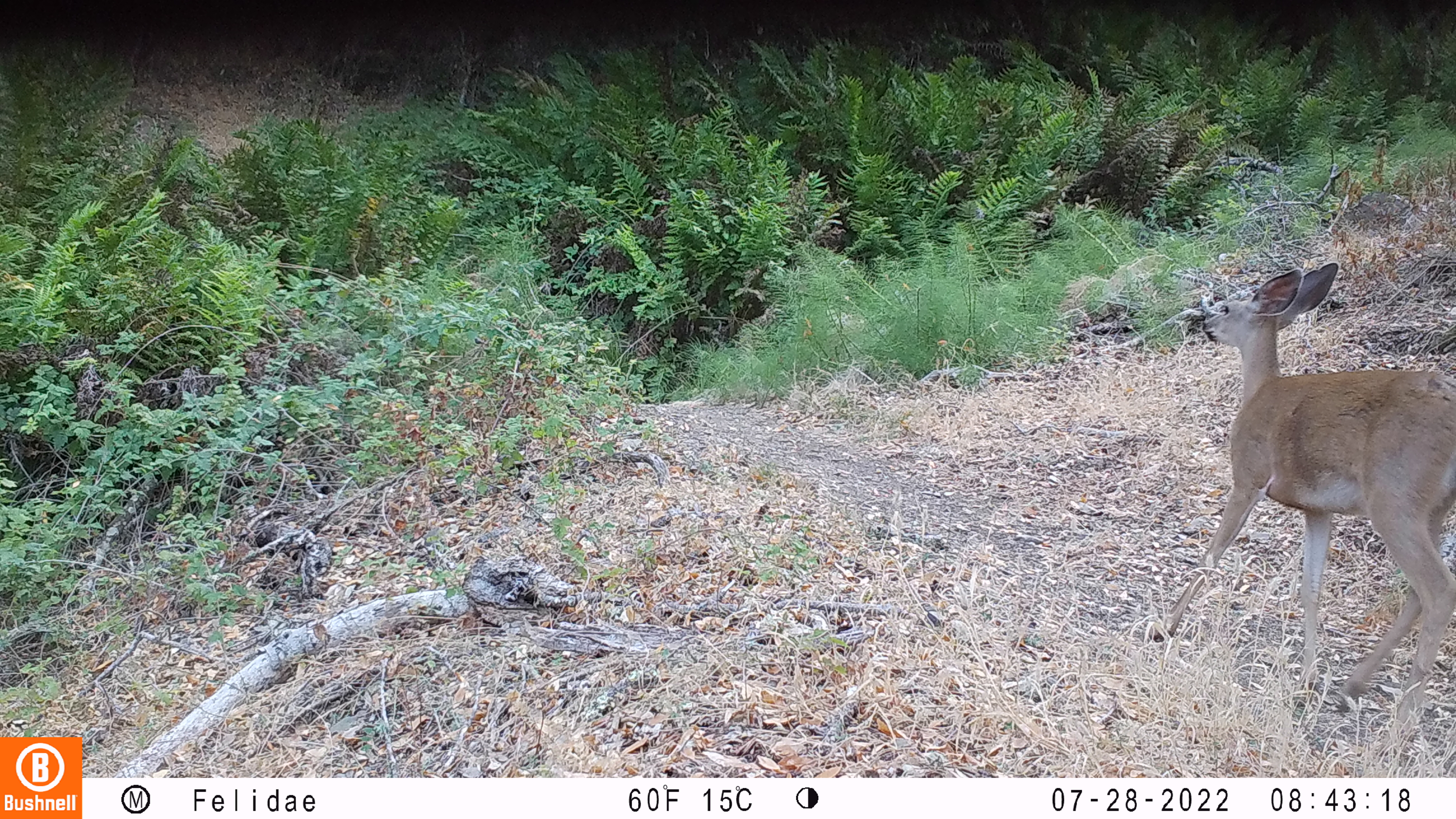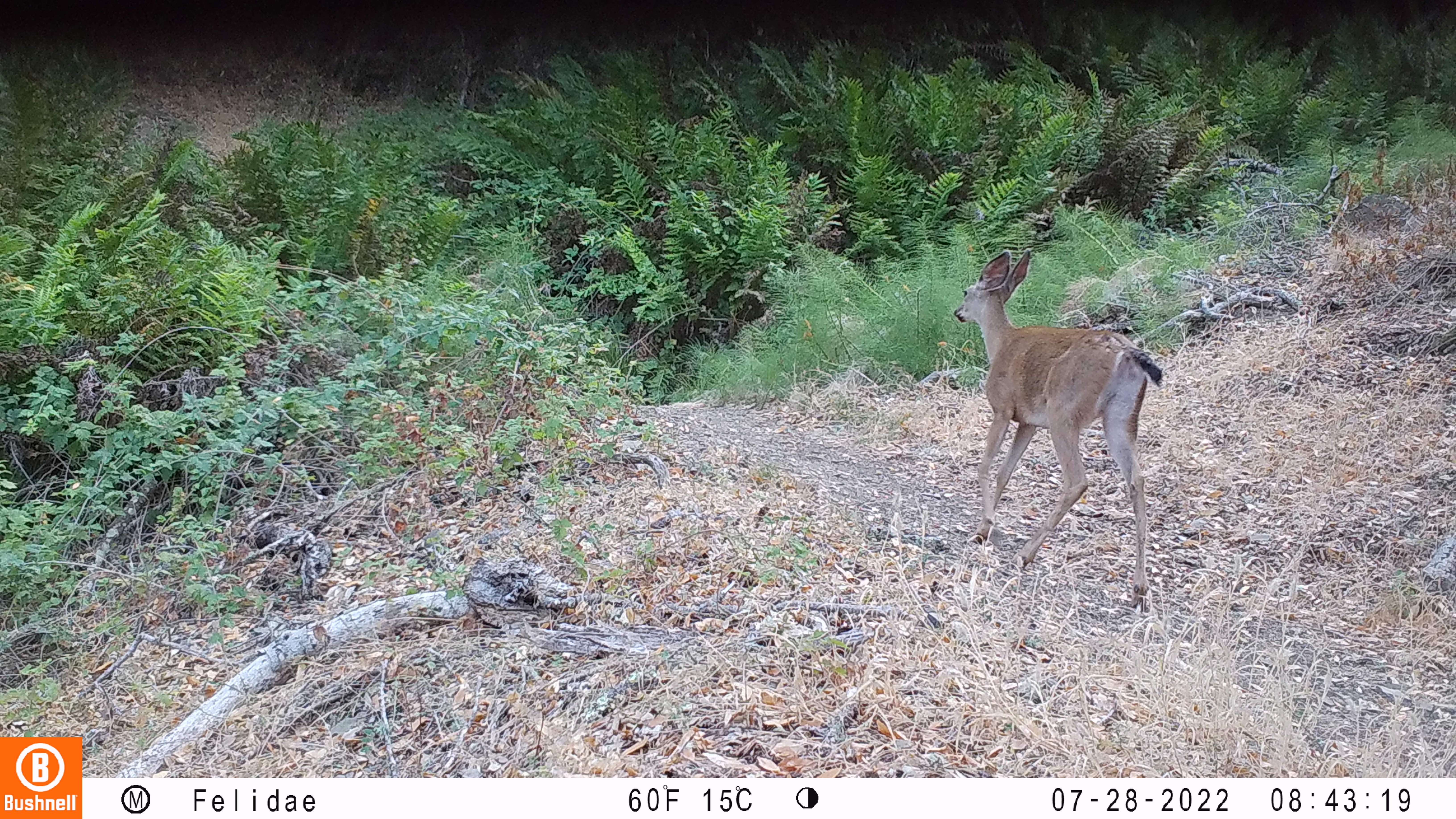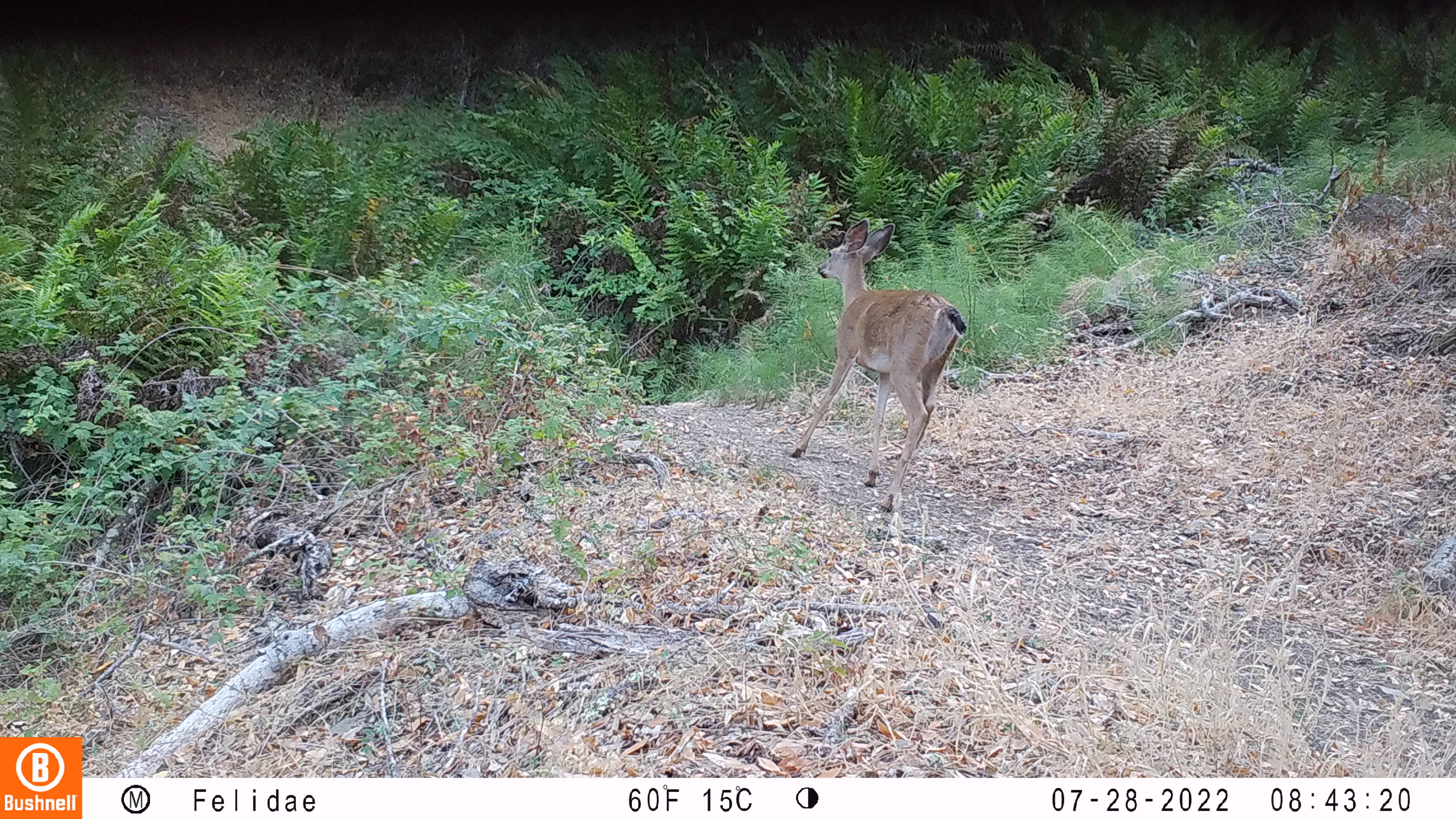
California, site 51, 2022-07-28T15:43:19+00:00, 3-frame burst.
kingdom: Animalia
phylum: Chordata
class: Mammalia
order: Artiodactyla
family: Cervidae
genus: Odocoileus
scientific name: Odocoileus hemionus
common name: mule deer